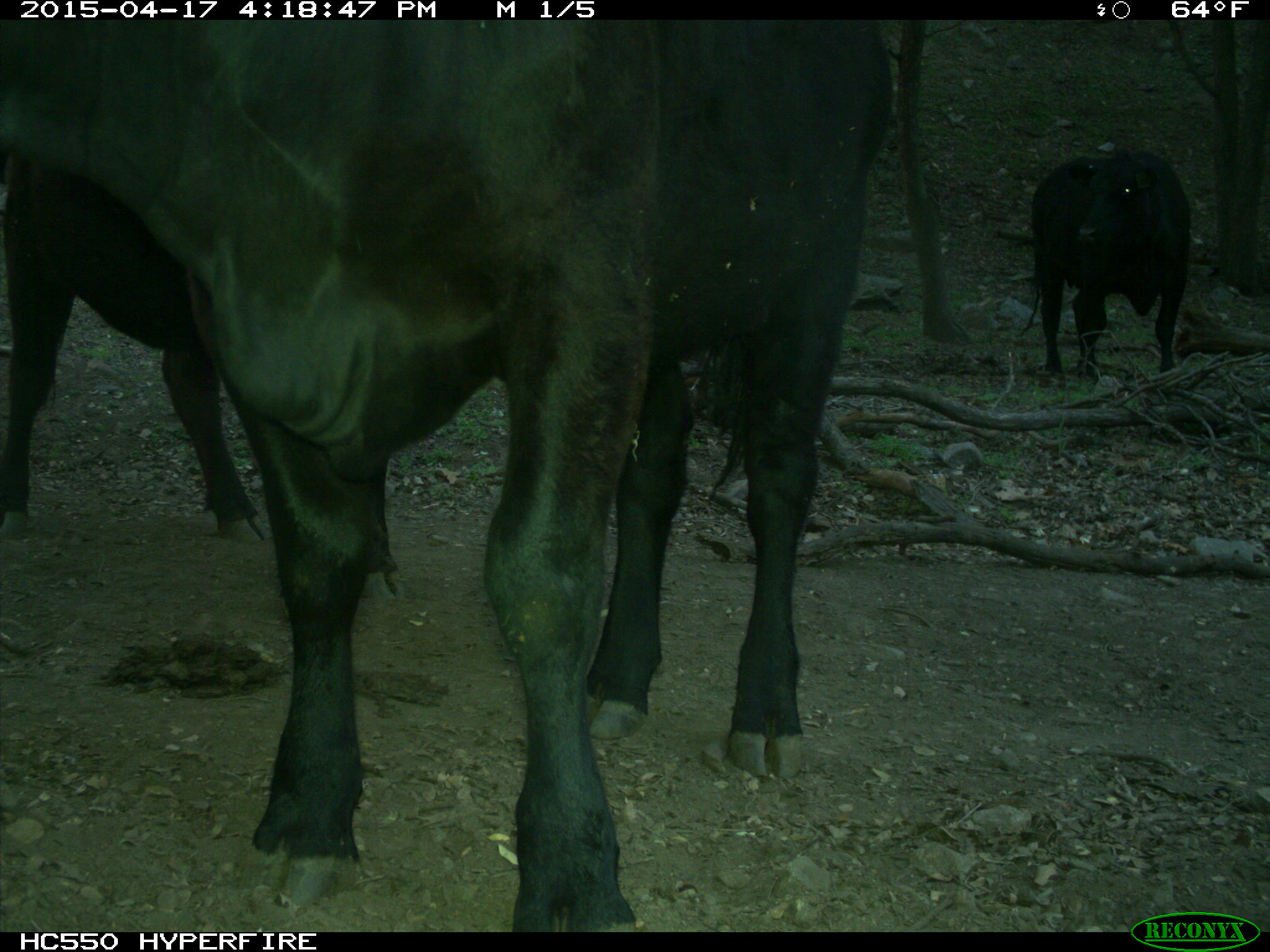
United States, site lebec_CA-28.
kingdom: Animalia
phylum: Chordata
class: Mammalia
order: Artiodactyla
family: Bovidae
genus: Bos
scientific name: Bos taurus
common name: domestic cow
Bos taurus (domestic cow).